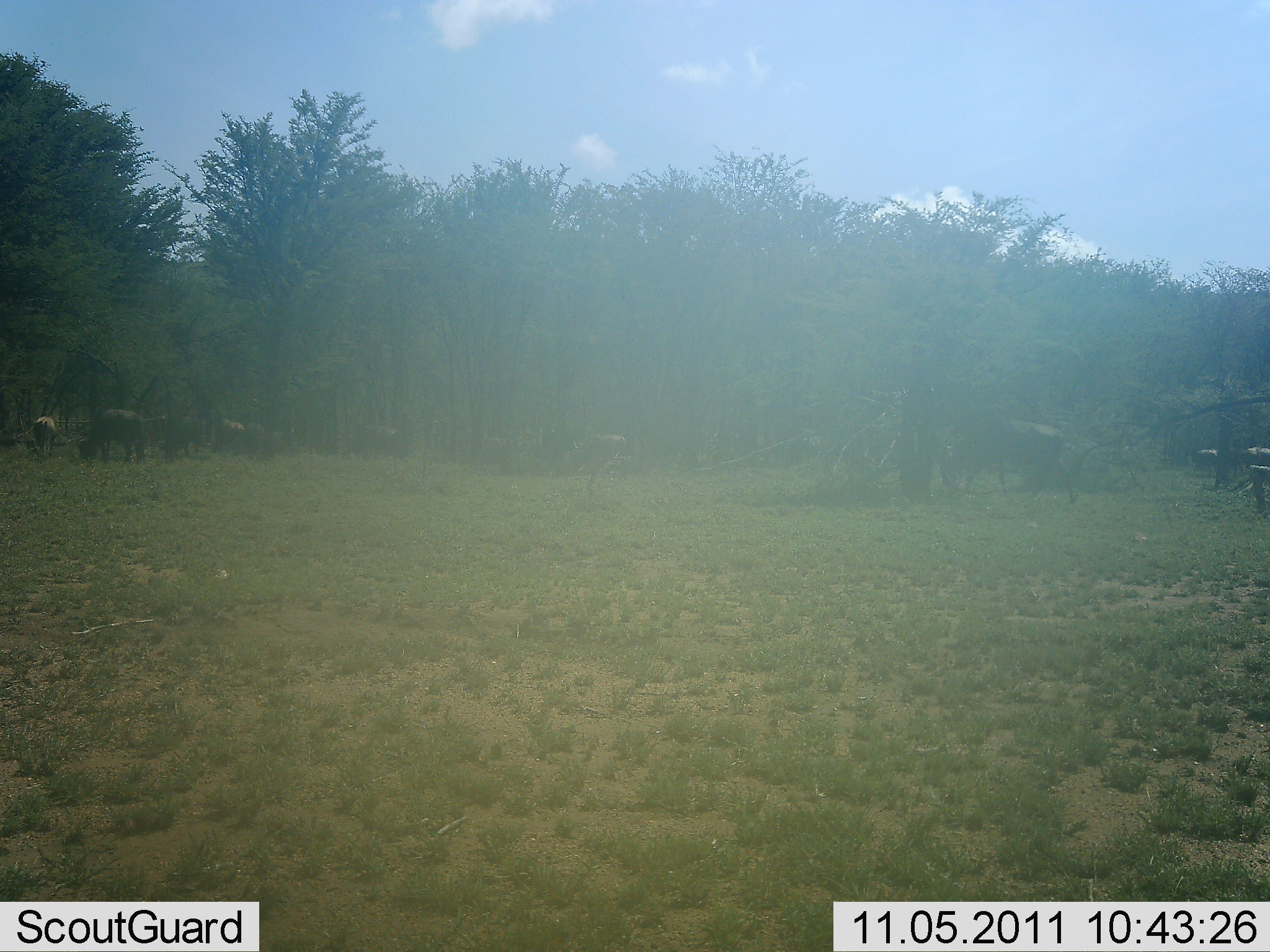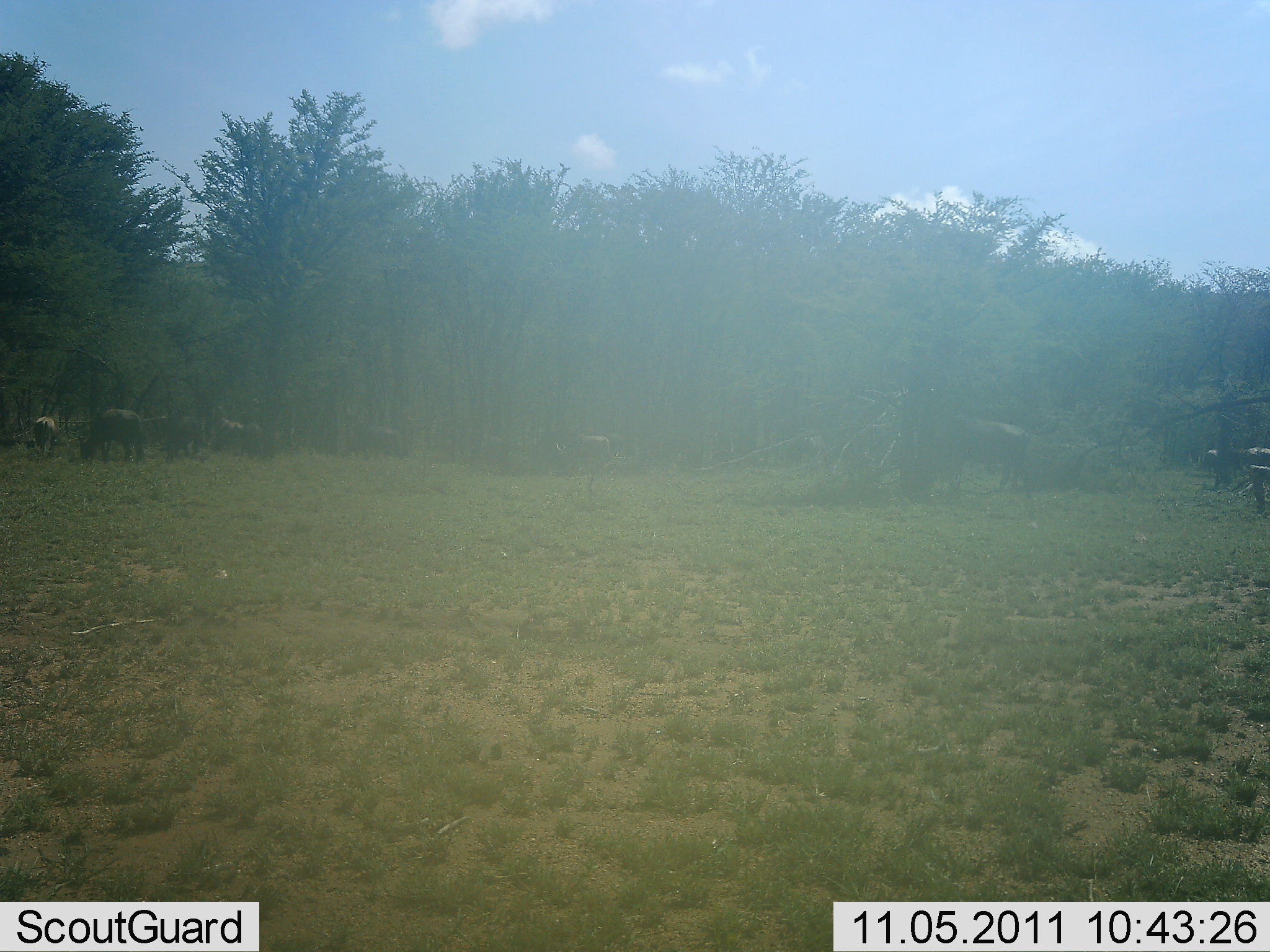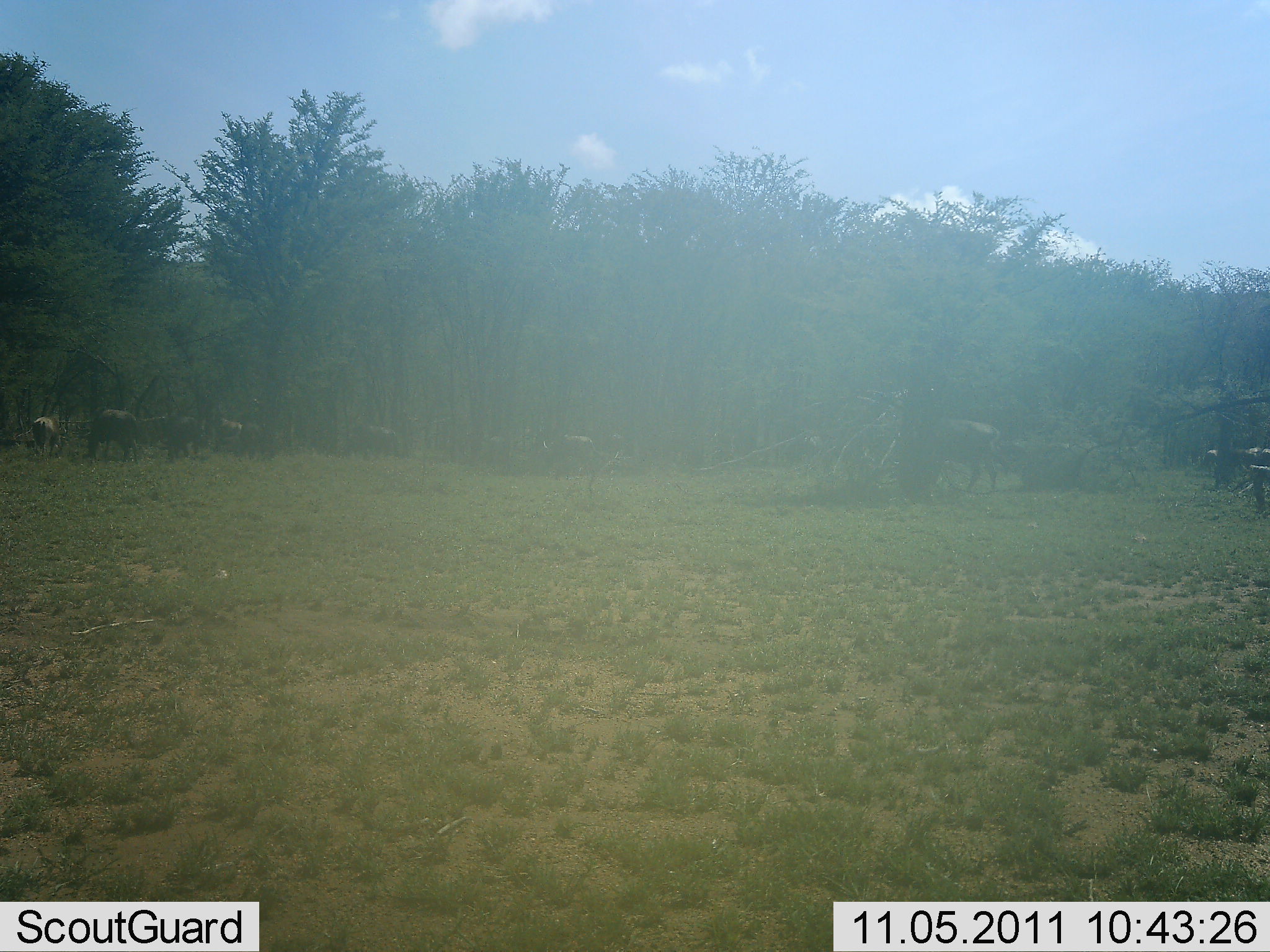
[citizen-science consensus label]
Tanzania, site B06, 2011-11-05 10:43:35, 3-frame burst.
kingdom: Animalia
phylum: Chordata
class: Mammalia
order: Artiodactyla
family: Bovidae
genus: Connochaetes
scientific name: Connochaetes taurinus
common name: blue wildebeest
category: wildebeest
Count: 10.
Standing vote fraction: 20%.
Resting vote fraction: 0%.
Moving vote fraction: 30%.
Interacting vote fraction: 0%.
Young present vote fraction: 0%.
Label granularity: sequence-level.